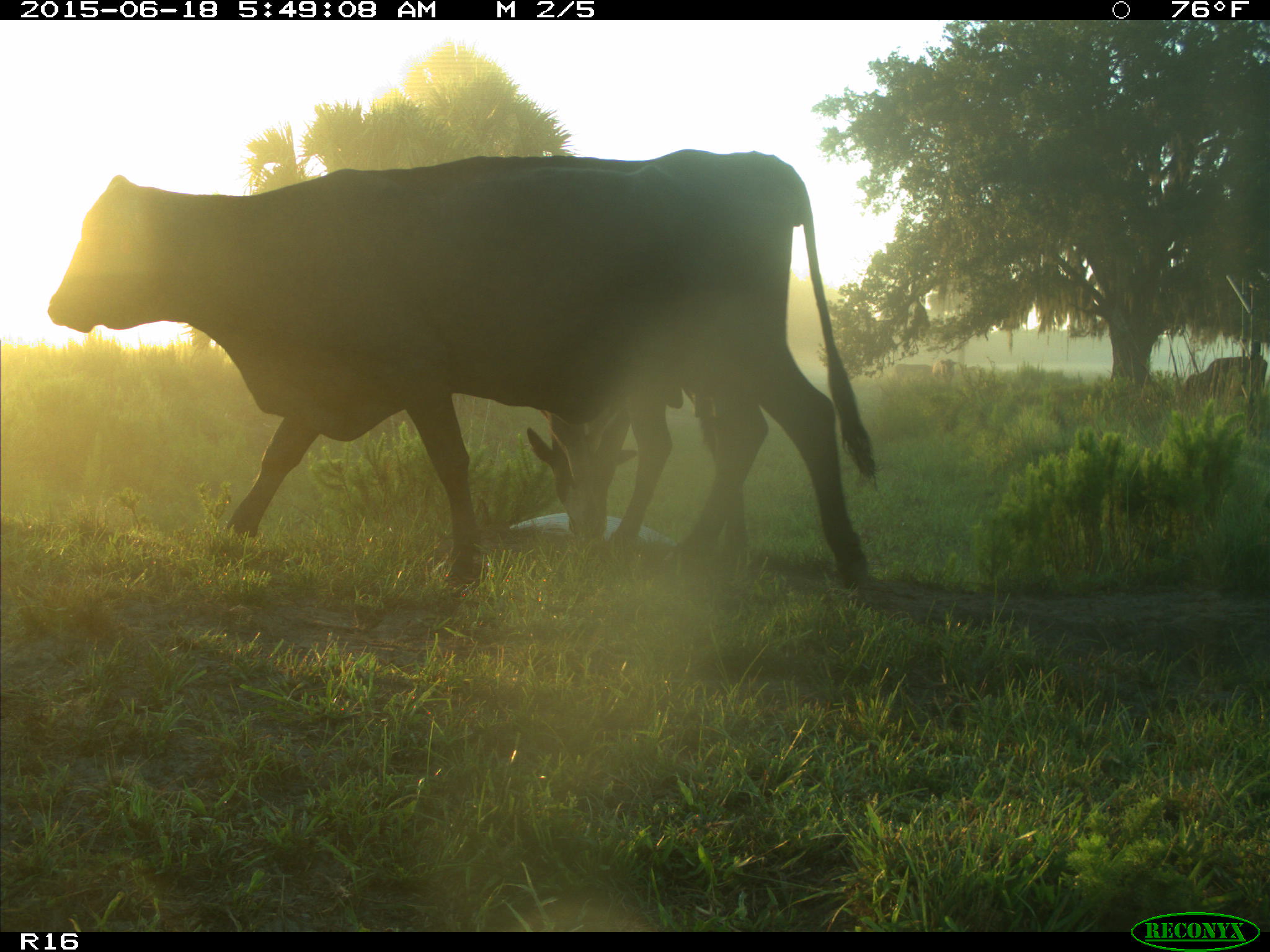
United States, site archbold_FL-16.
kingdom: Animalia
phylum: Chordata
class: Mammalia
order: Artiodactyla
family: Bovidae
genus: Bos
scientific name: Bos taurus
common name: domestic cow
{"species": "Bos taurus (domestic cow)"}